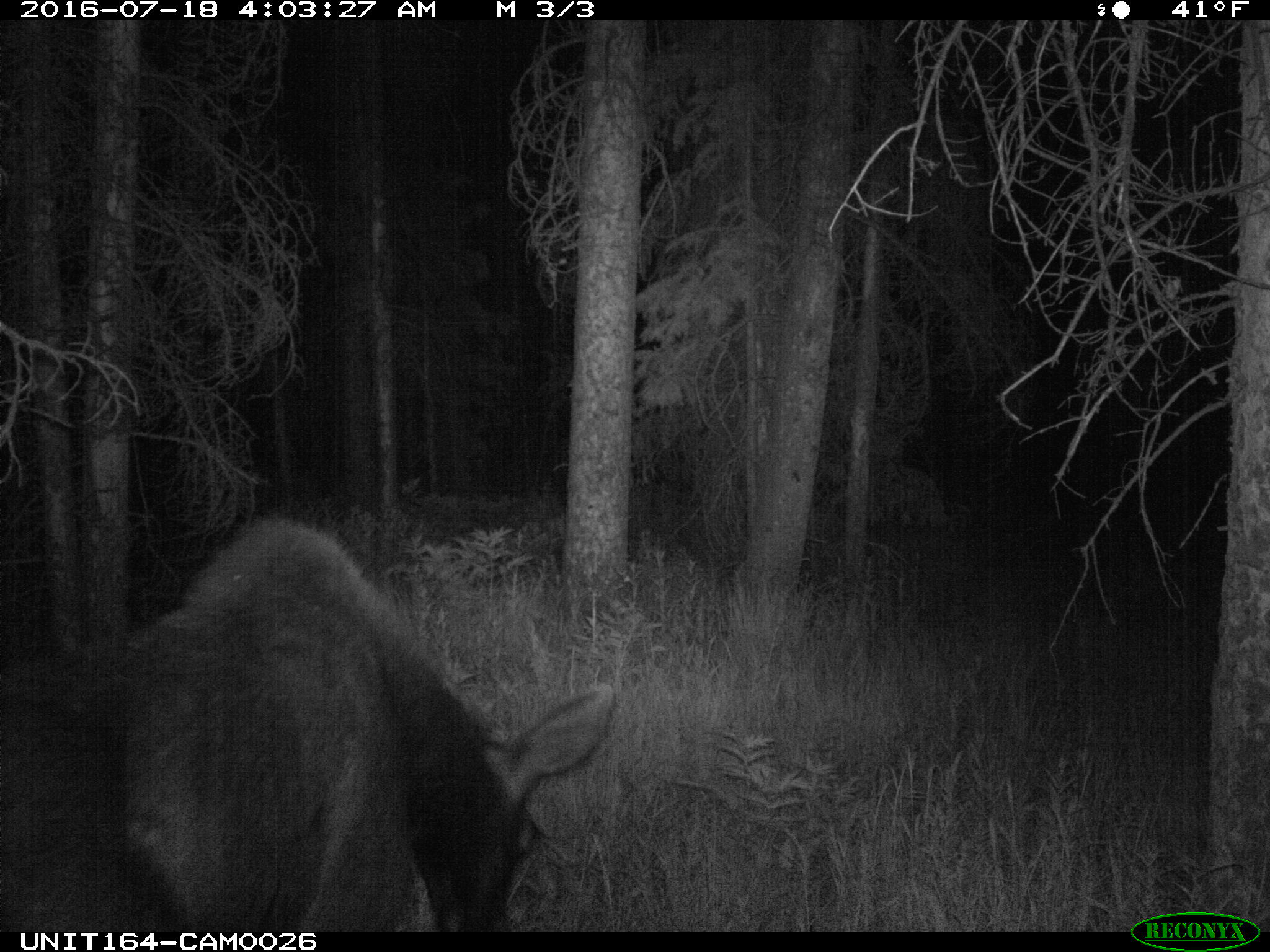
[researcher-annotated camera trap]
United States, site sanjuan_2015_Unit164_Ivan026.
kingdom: Animalia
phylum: Chordata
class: Mammalia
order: Artiodactyla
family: Cervidae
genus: Alces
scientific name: Alces alces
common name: moose